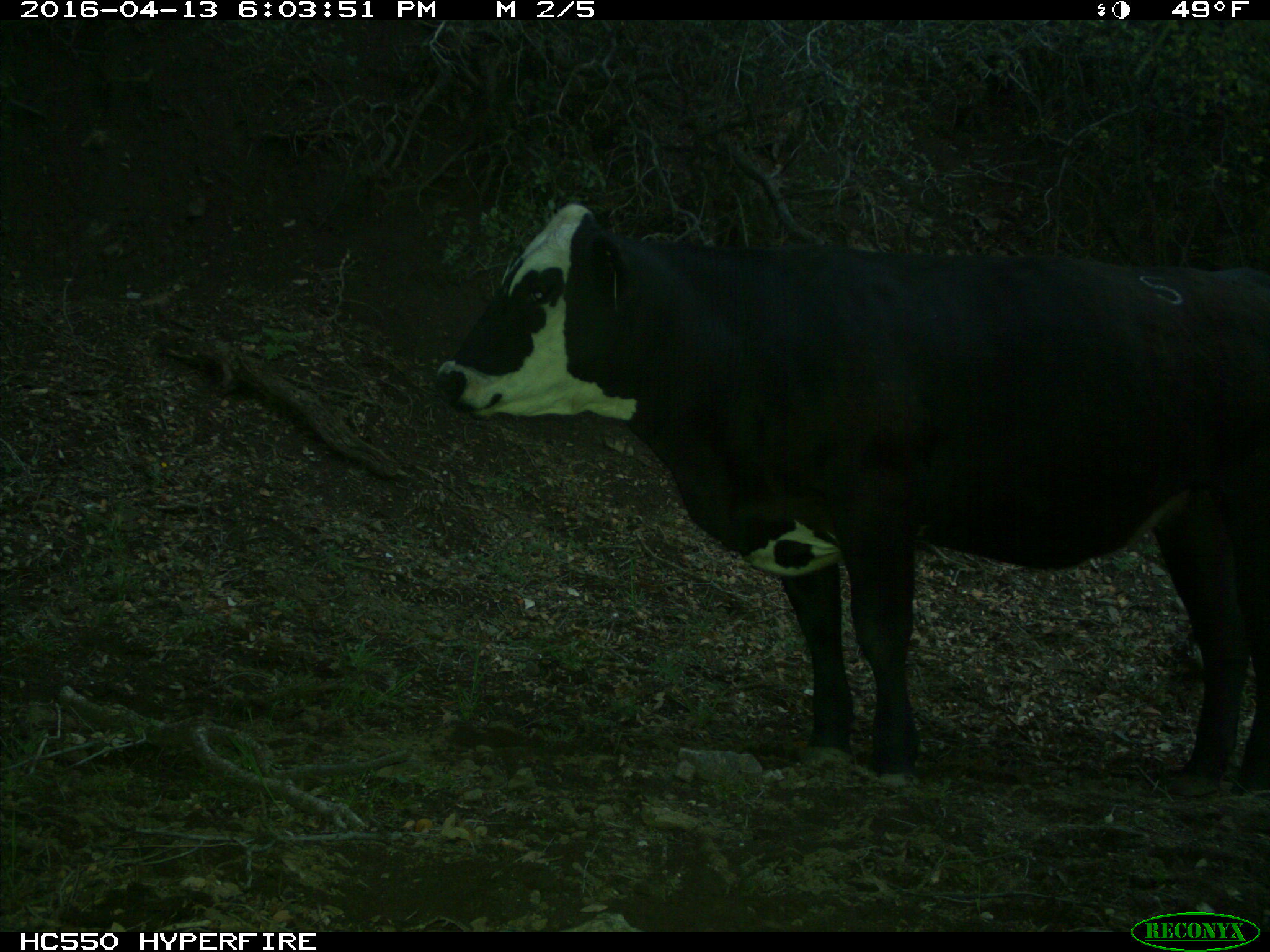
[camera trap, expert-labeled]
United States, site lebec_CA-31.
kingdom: Animalia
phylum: Chordata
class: Mammalia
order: Artiodactyla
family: Bovidae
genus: Bos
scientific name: Bos taurus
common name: domestic cow